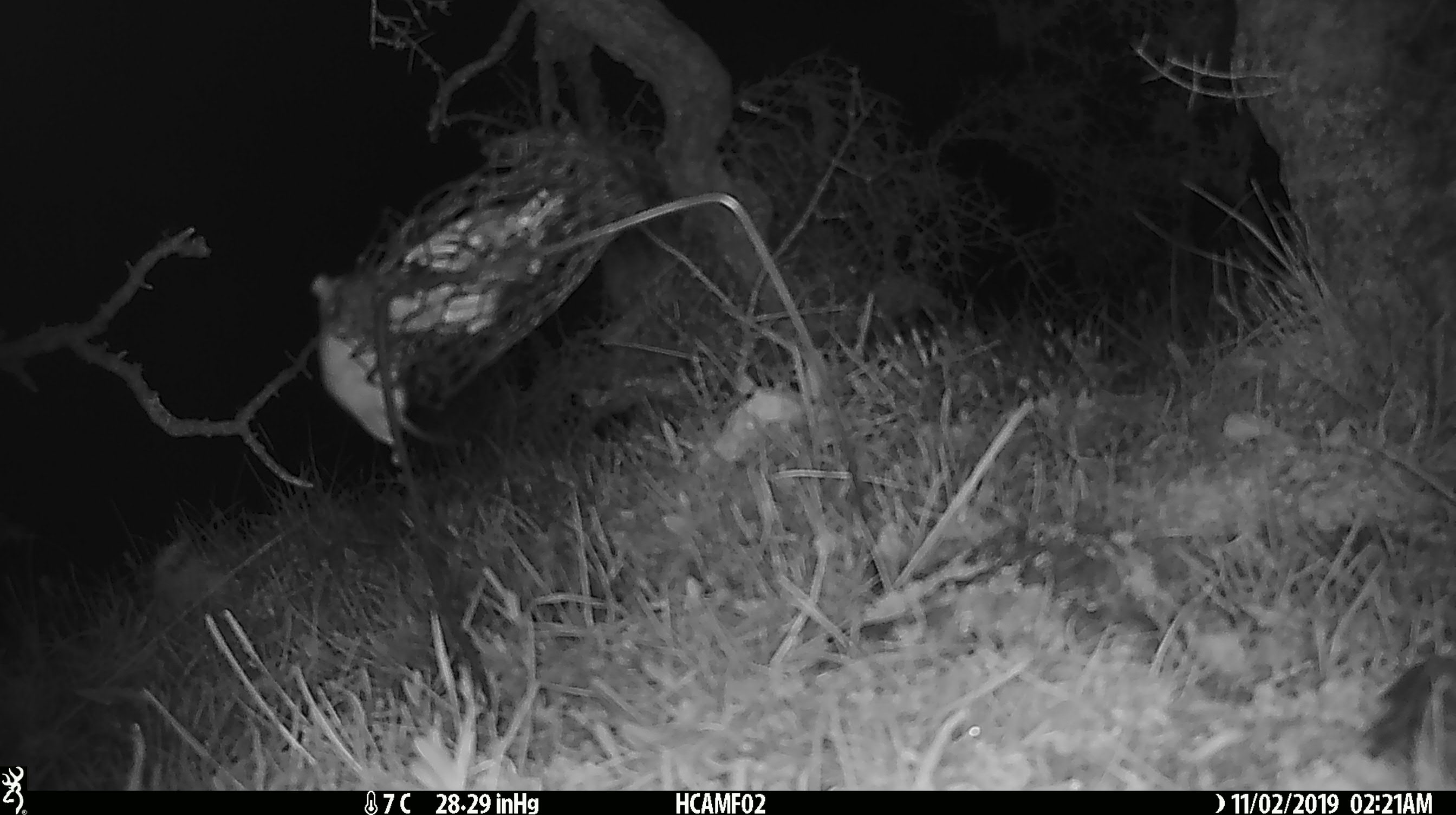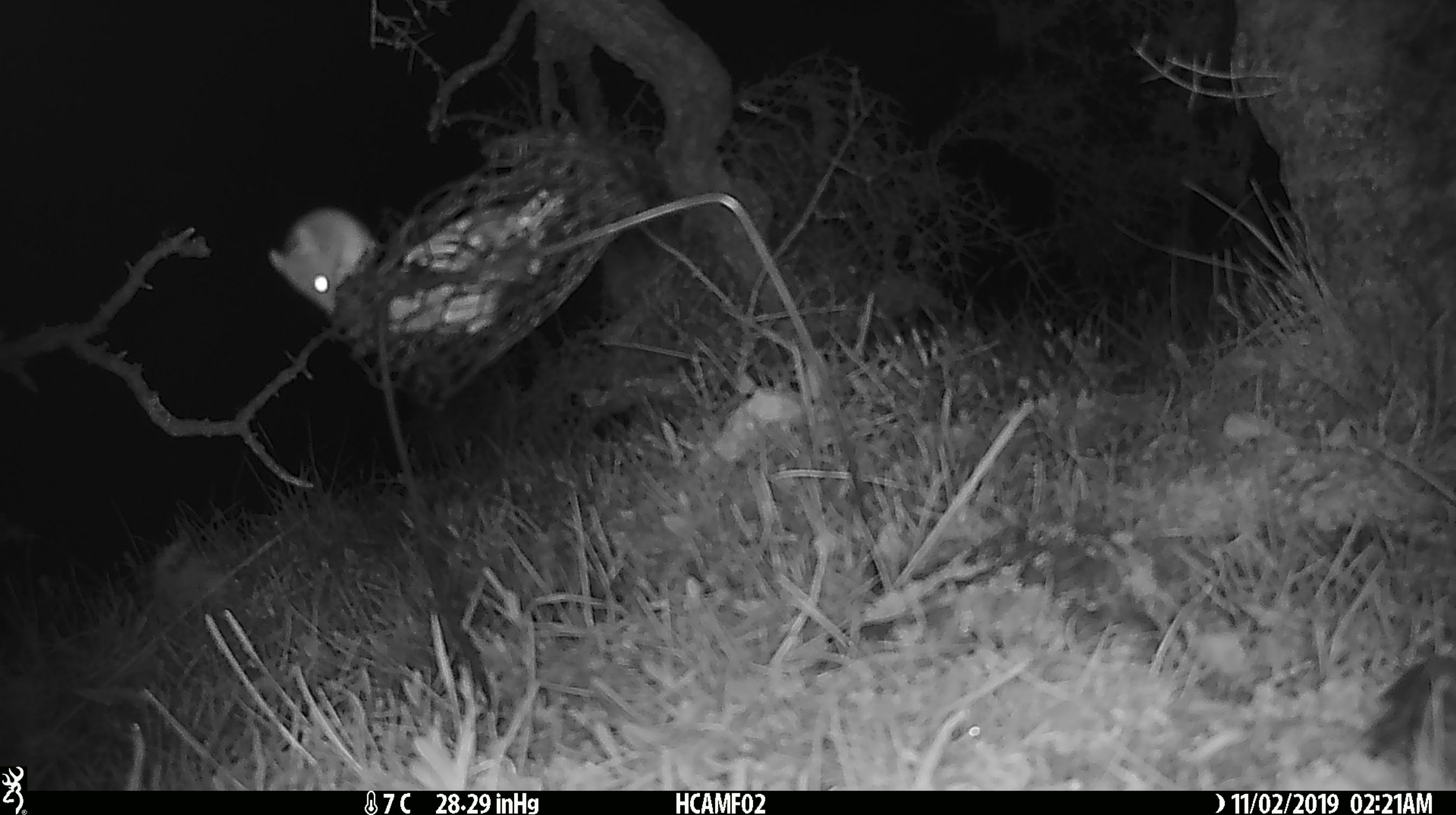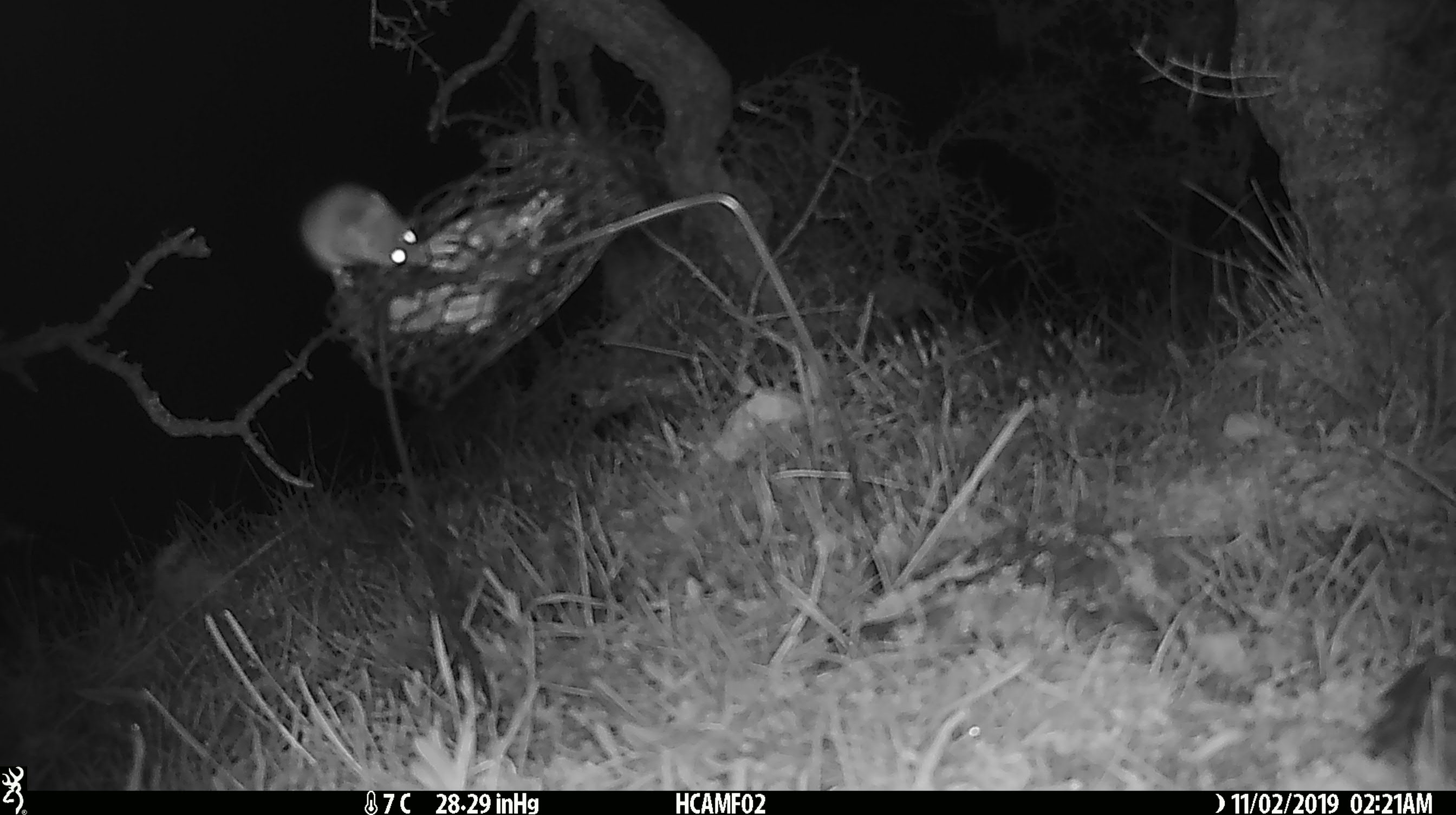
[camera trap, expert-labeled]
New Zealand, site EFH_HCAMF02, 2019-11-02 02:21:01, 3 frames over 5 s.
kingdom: Animalia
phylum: Chordata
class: Mammalia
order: Rodentia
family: Muridae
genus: Mus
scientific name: Mus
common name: mouse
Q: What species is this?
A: Mouse (Mus).